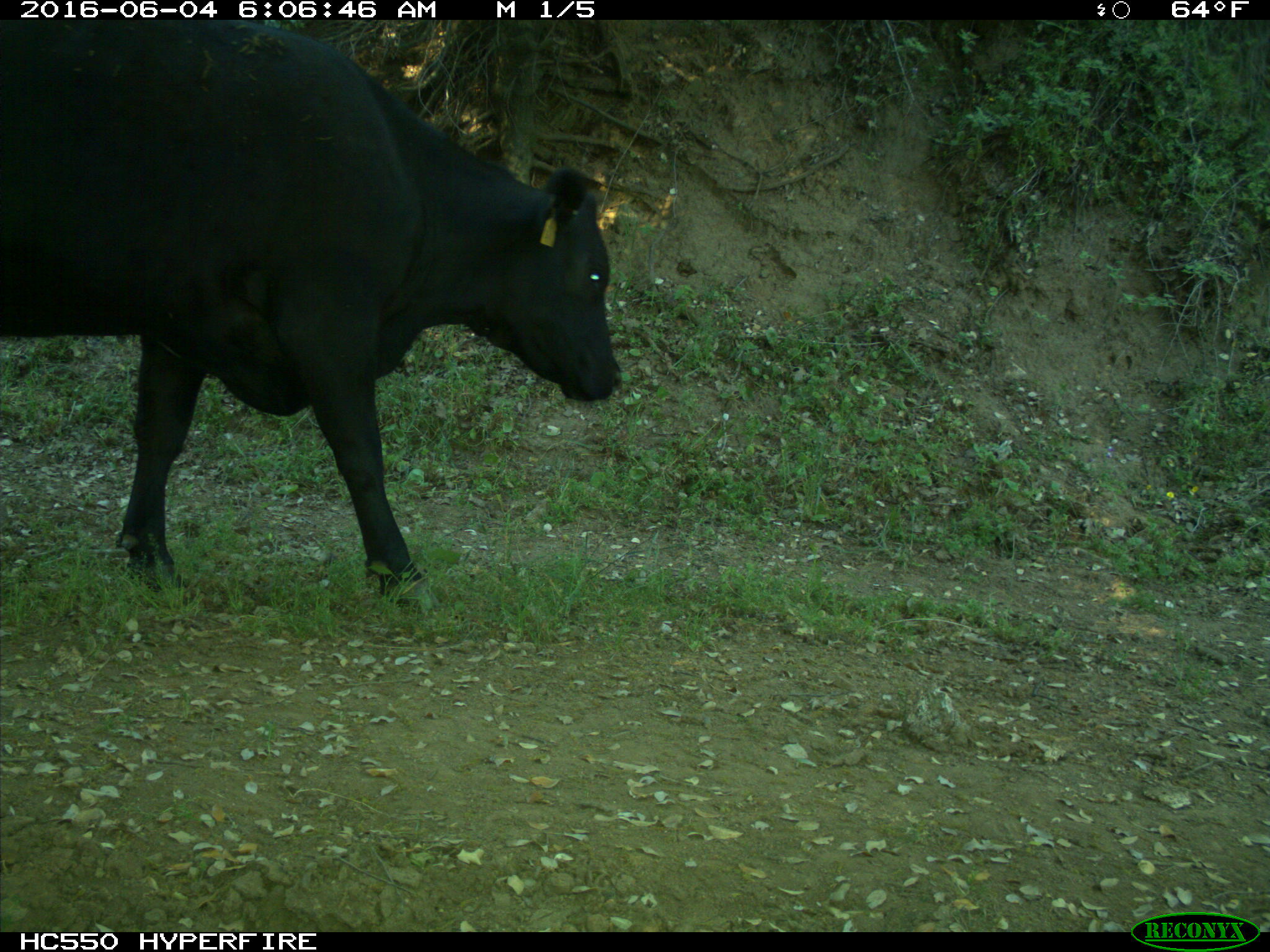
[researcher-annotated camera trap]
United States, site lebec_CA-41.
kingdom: Animalia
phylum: Chordata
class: Mammalia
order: Artiodactyla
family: Bovidae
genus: Bos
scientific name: Bos taurus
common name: domestic cow